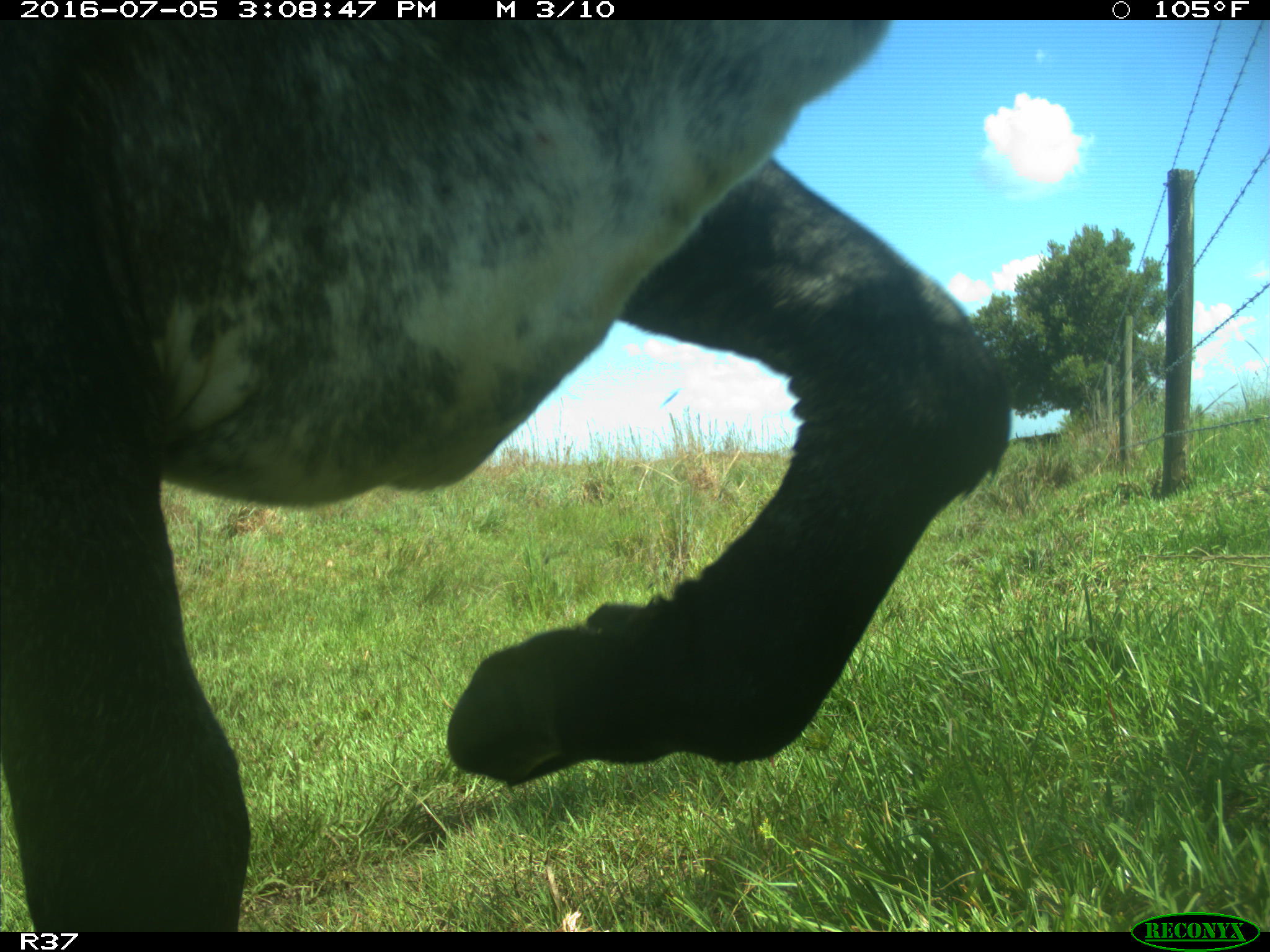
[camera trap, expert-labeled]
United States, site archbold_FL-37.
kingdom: Animalia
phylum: Chordata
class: Mammalia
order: Artiodactyla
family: Bovidae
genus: Bos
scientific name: Bos taurus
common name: domestic cow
Bos taurus (domestic cow).